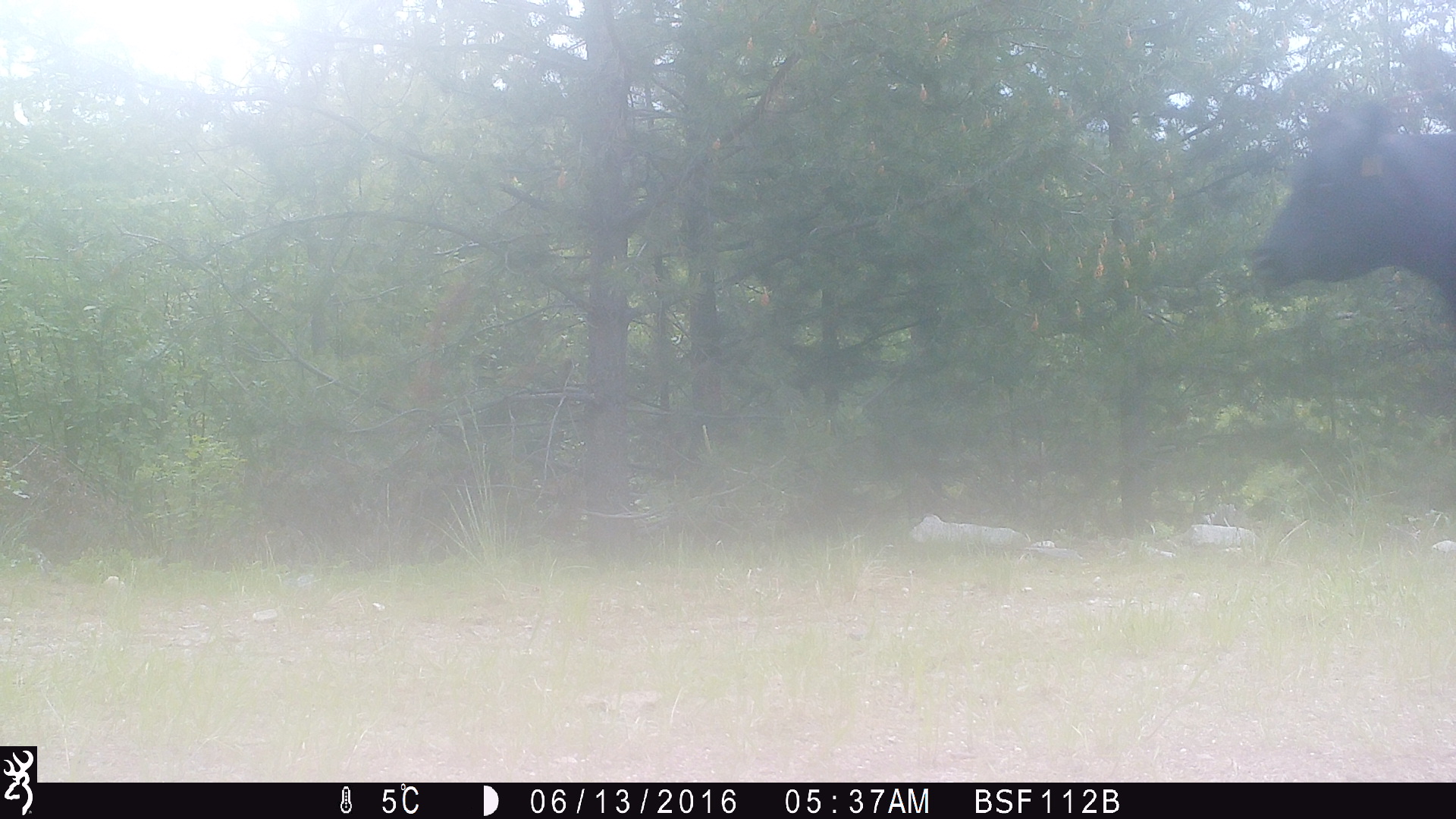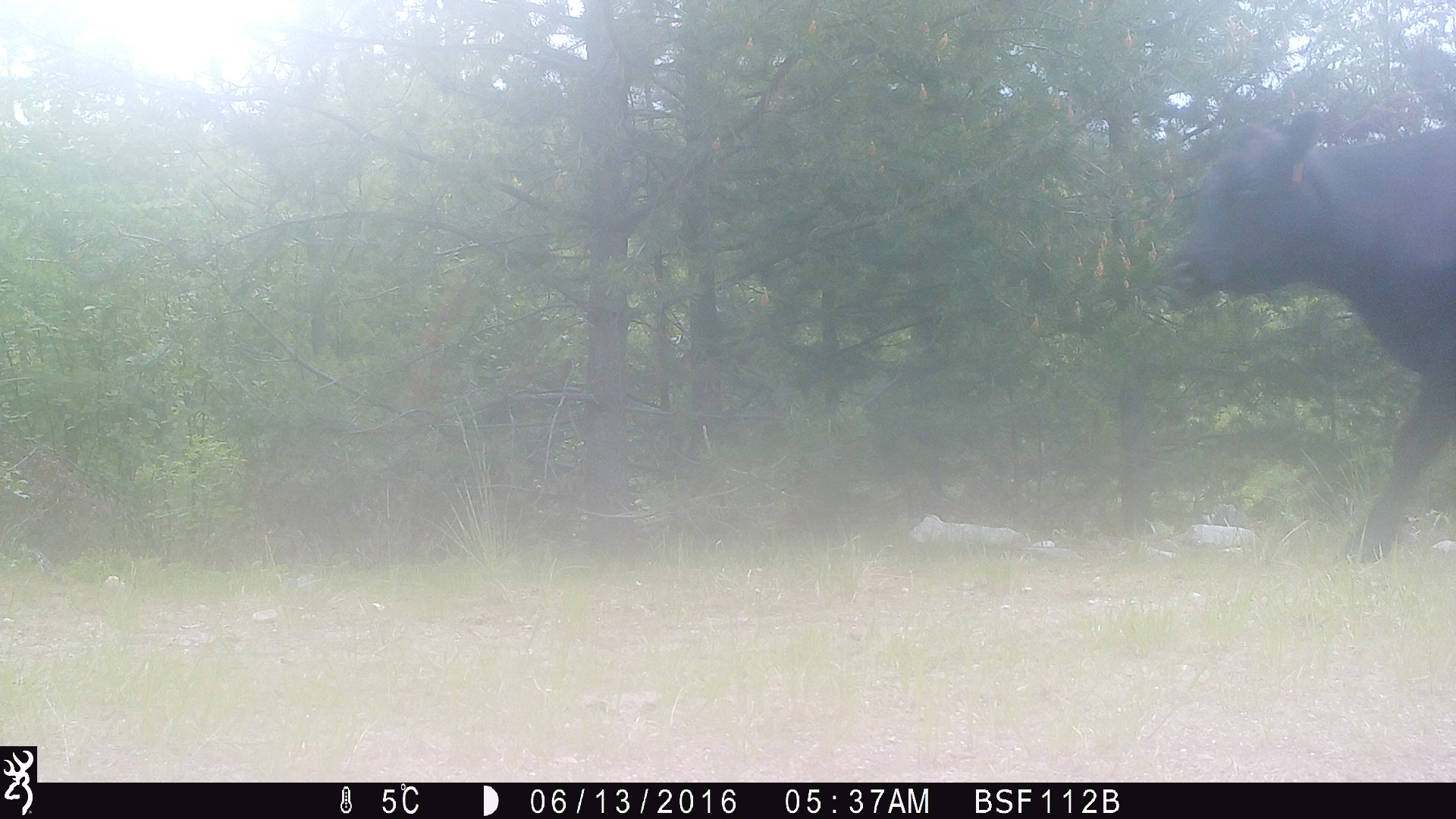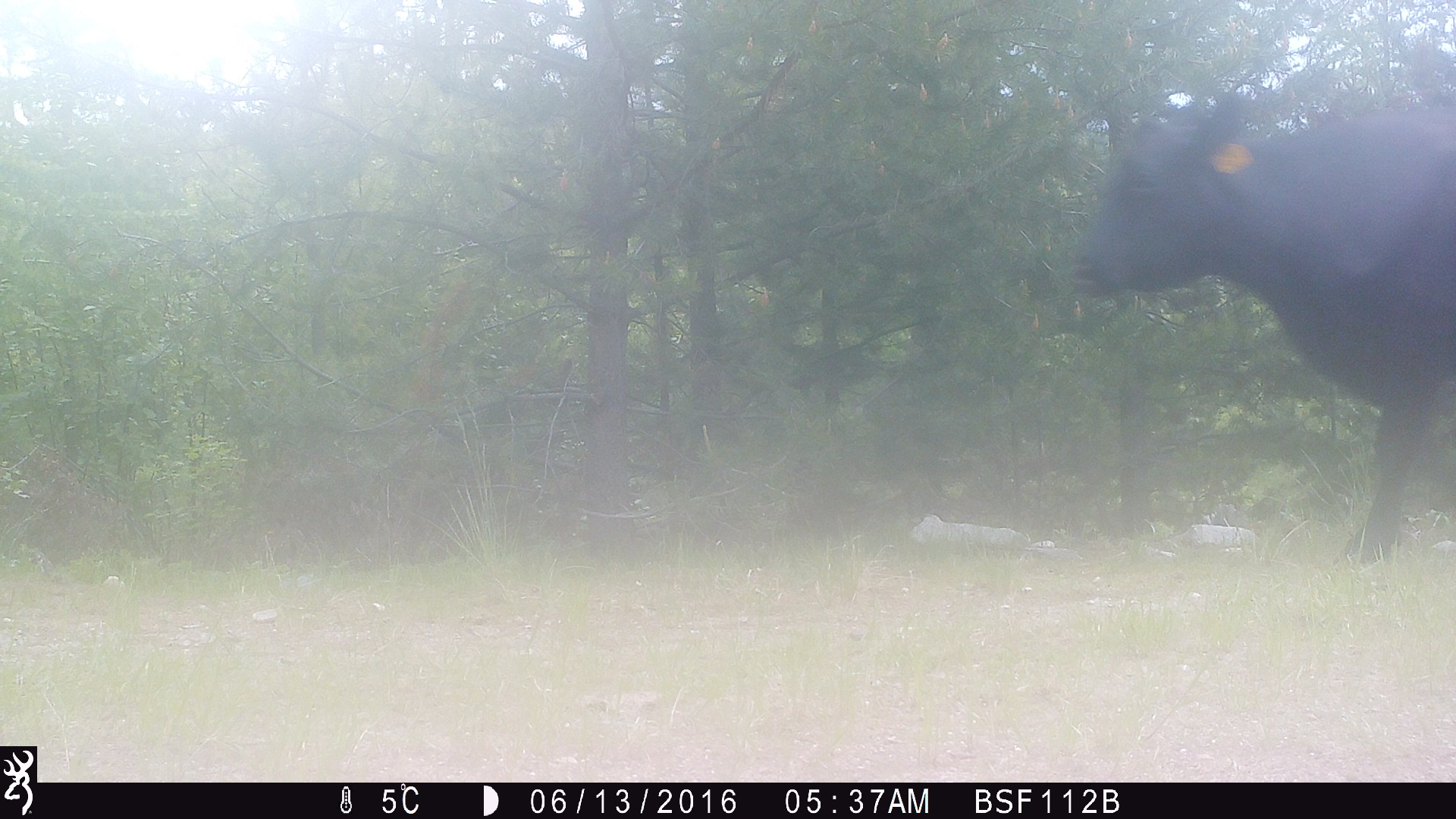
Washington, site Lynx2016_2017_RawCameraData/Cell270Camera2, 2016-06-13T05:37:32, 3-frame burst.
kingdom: Animalia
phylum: Chordata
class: Mammalia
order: Artiodactyla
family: Bovidae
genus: Bos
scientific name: Bos taurus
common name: domestic cattle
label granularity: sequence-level